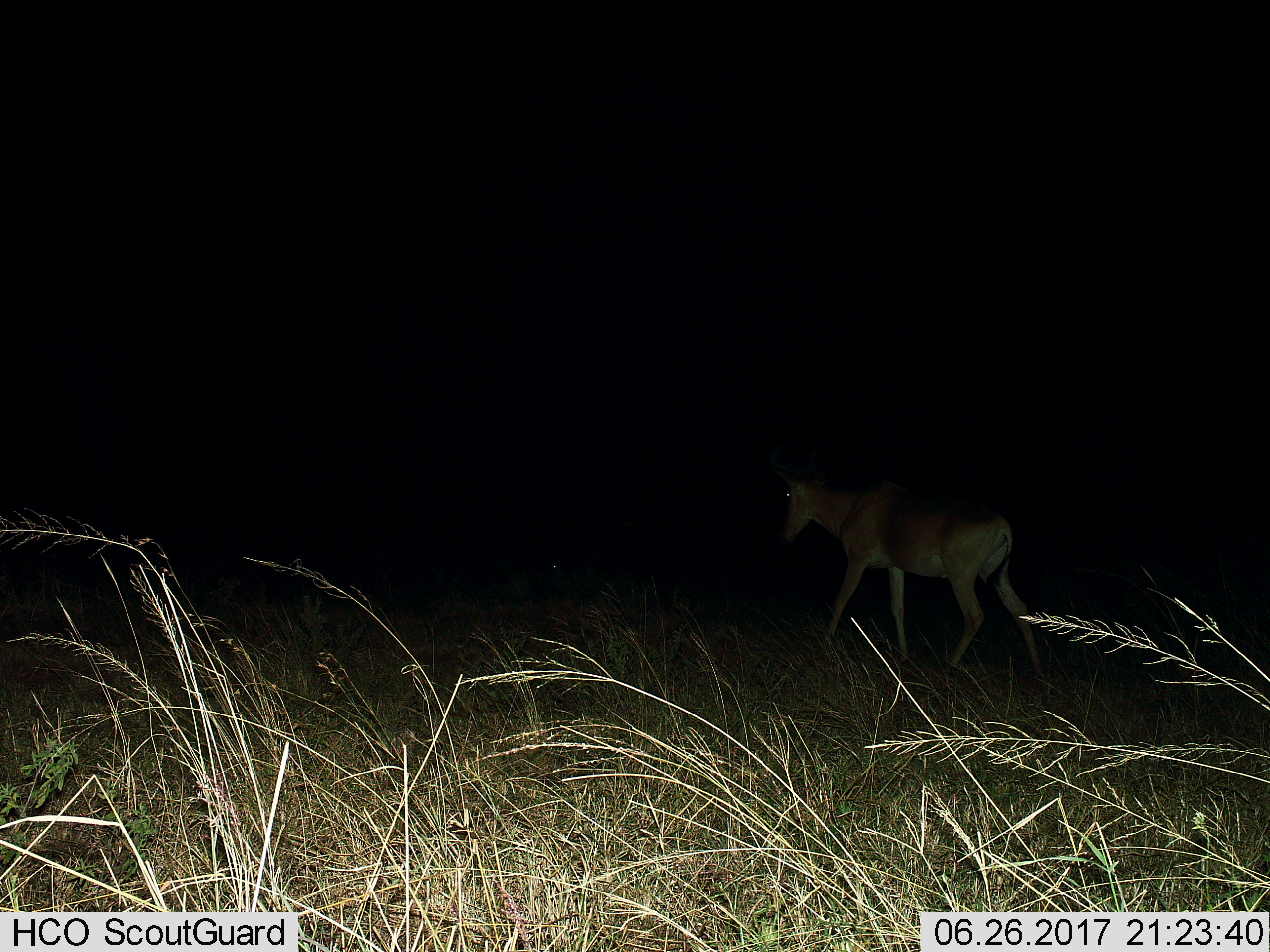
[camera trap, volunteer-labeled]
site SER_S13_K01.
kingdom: Animalia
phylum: Chordata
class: Mammalia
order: Artiodactyla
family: Bovidae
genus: Alcelaphus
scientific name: Alcelaphus buselaphus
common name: hartebeest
Hartebeest (Alcelaphus buselaphus), count 1. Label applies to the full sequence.